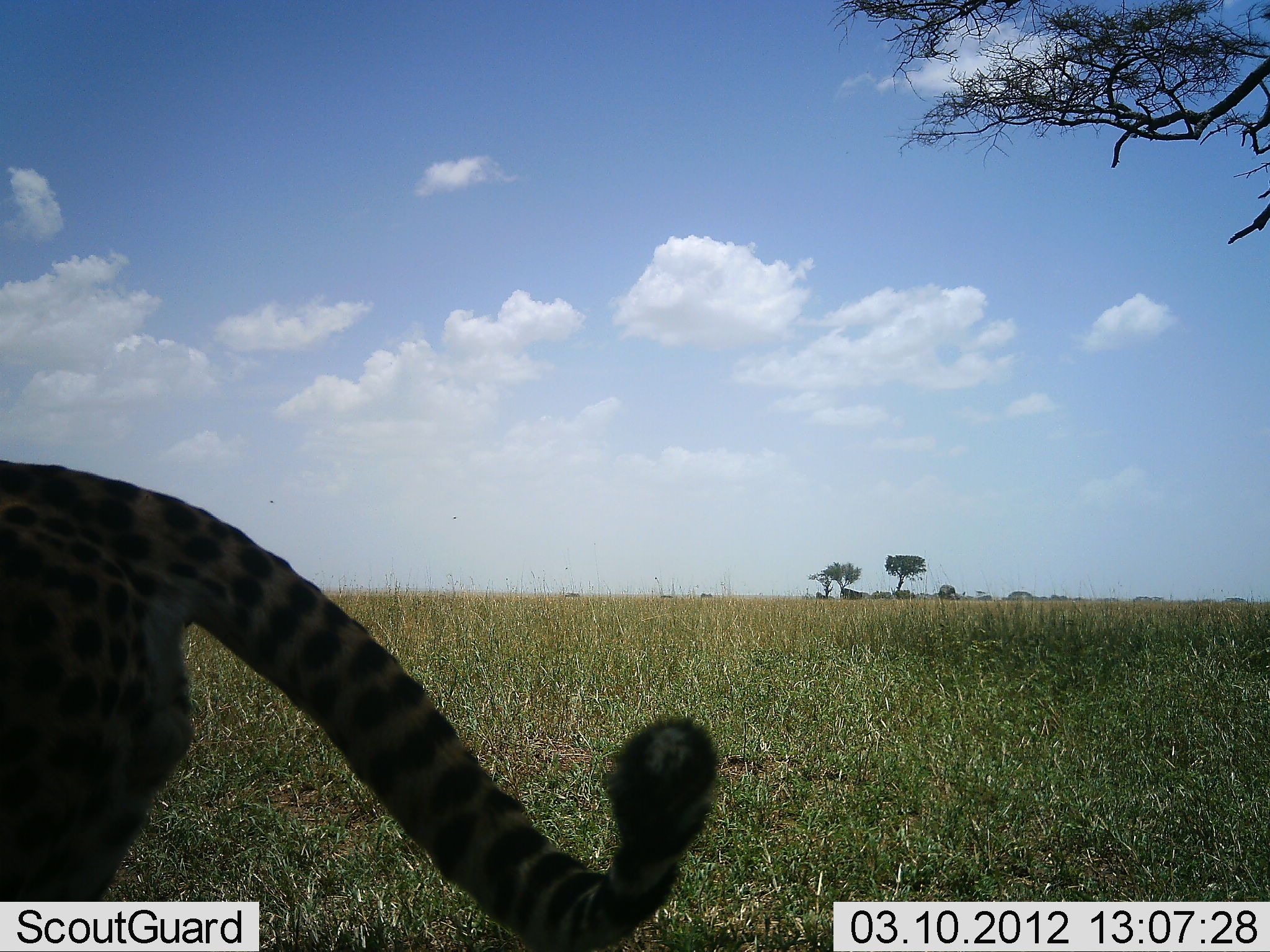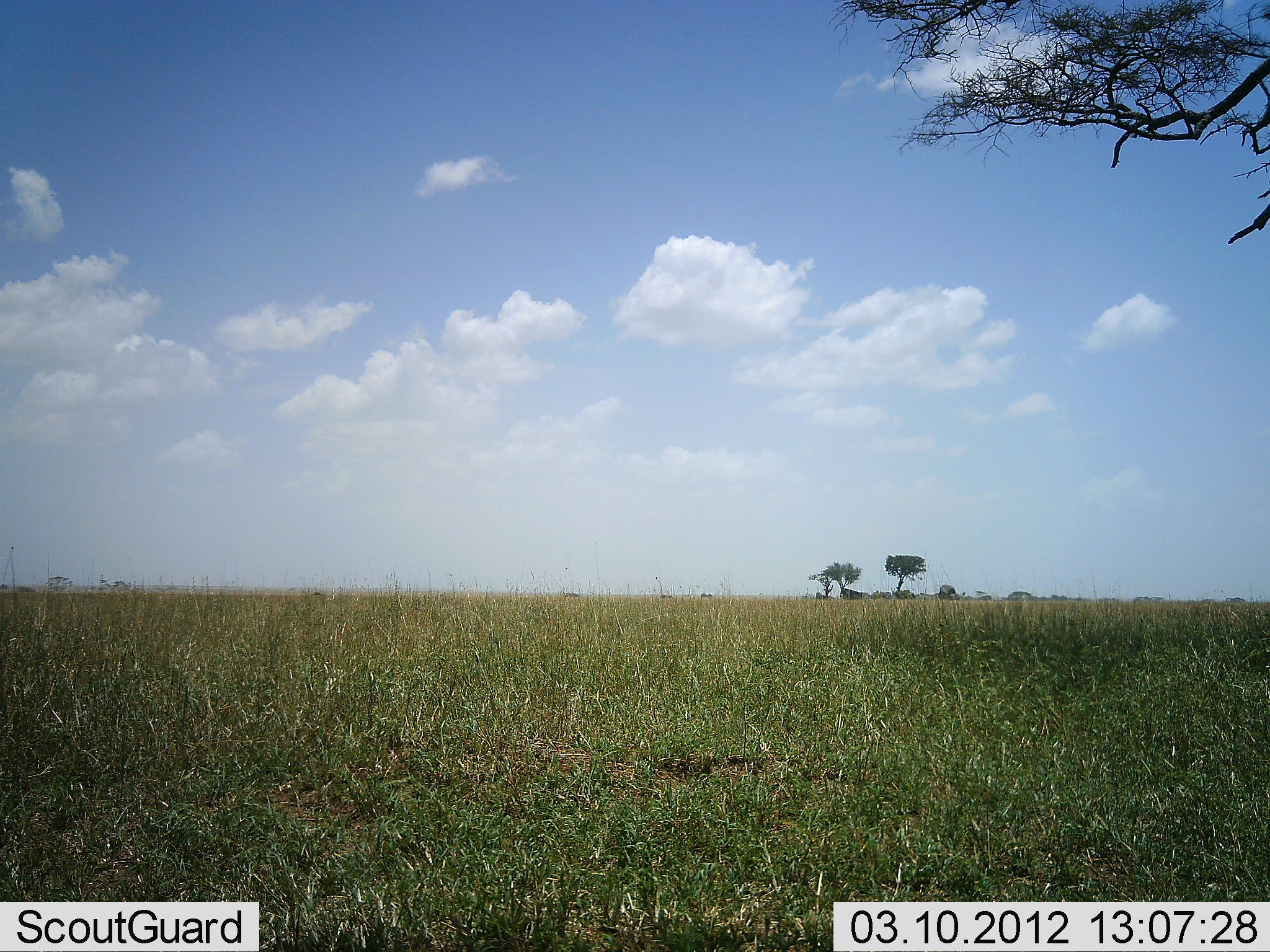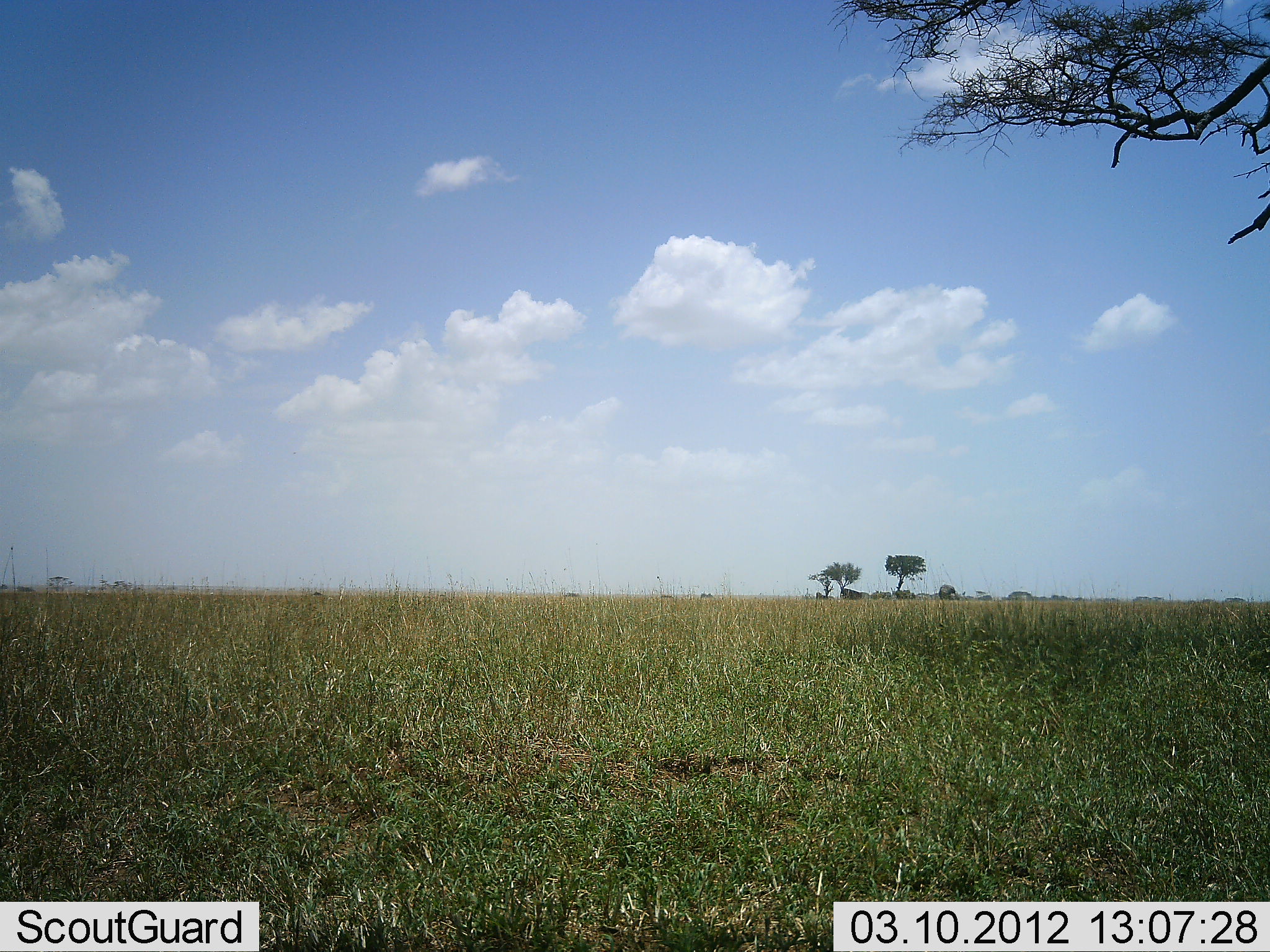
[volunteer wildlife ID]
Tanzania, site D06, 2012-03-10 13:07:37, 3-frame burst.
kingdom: Animalia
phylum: Chordata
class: Mammalia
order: Carnivora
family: Felidae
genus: Acinonyx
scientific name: Acinonyx jubatus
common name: cheetah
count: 1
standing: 8%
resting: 0%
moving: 92%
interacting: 0%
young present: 0%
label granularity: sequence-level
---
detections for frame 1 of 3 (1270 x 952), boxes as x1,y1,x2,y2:
animal: 0,458,722,950